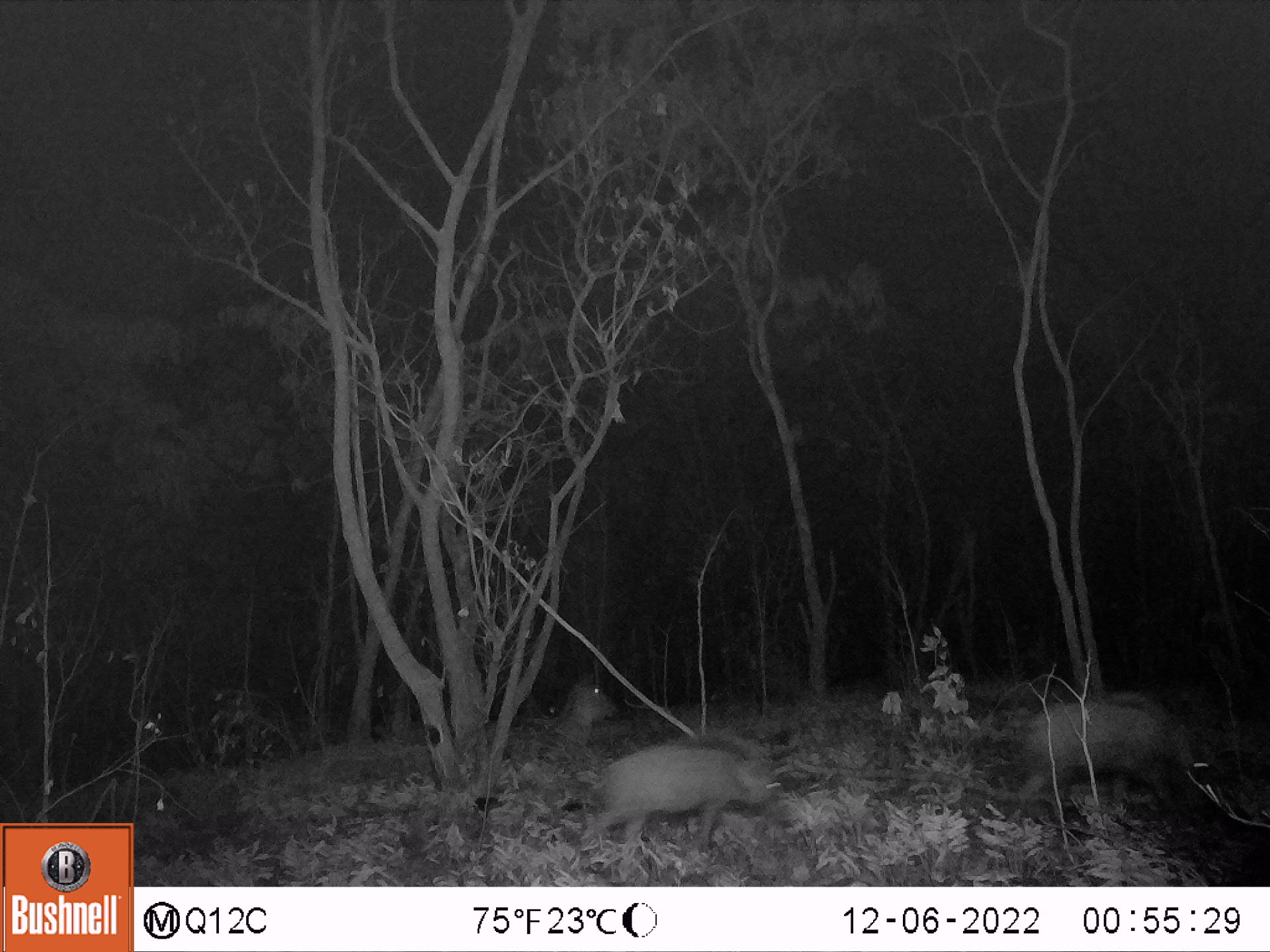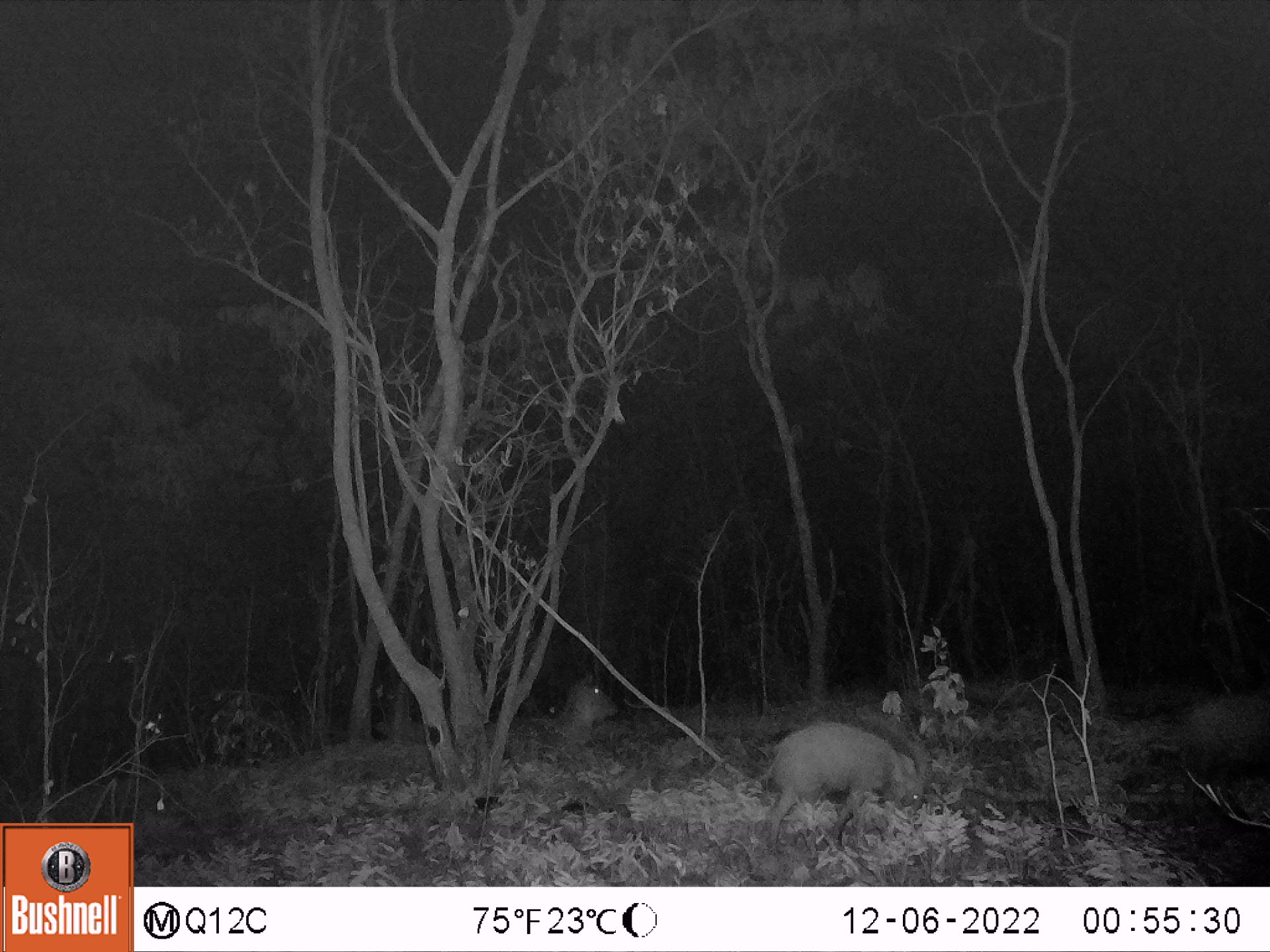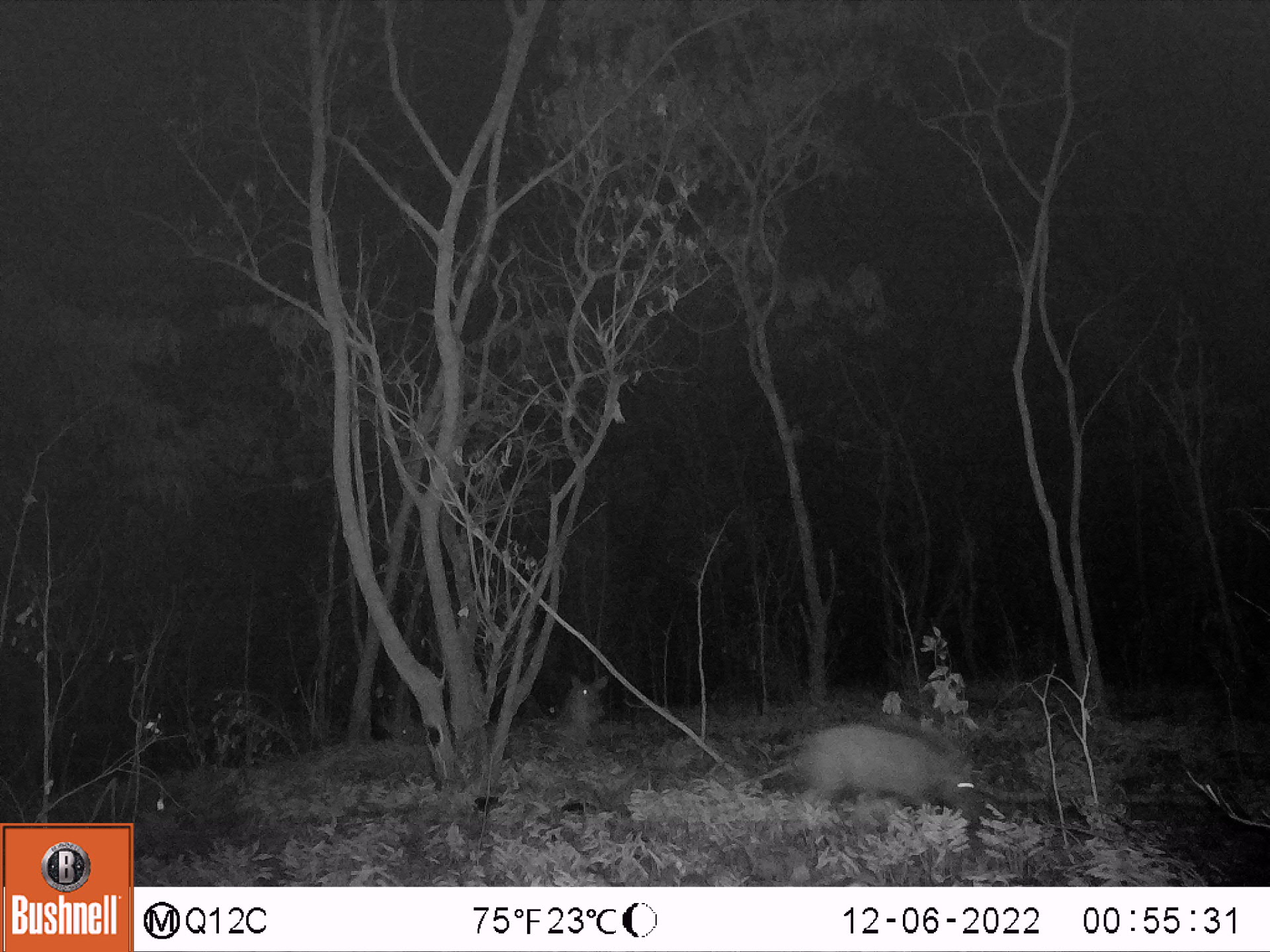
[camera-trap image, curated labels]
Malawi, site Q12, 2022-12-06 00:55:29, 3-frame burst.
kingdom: Animalia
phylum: Chordata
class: Mammalia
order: Artiodactyla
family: Suidae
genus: Potamochoerus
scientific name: Potamochoerus larvatus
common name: bushpig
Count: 2.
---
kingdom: Animalia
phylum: Chordata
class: Mammalia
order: Artiodactyla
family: Bovidae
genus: Kobus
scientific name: Kobus ellipsiprymnus ellipsiprymnus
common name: common waterbuck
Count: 1.